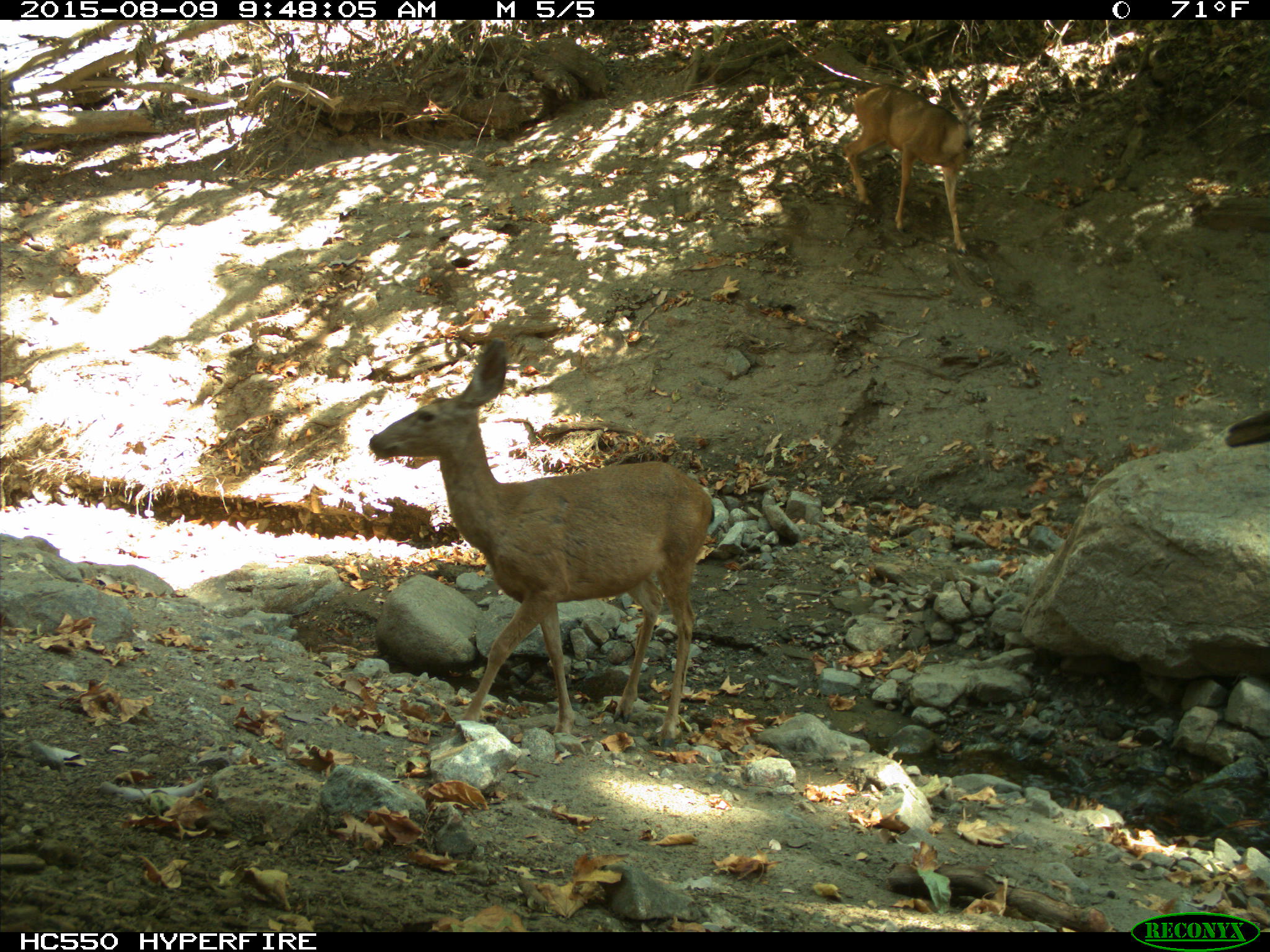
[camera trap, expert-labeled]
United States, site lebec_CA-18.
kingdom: Animalia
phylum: Chordata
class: Mammalia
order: Artiodactyla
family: Cervidae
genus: Odocoileus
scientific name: Odocoileus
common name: deer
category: unidentified deer